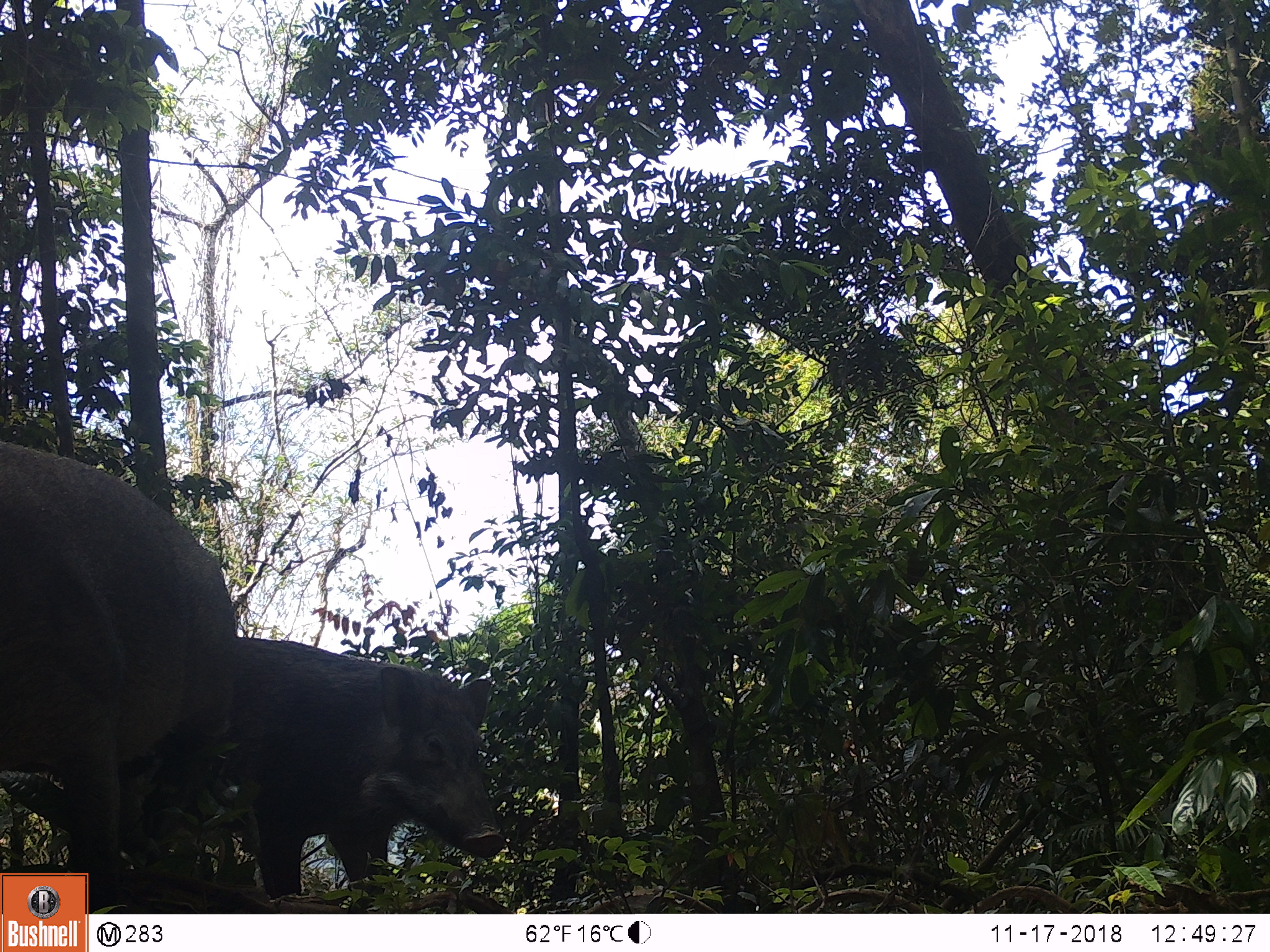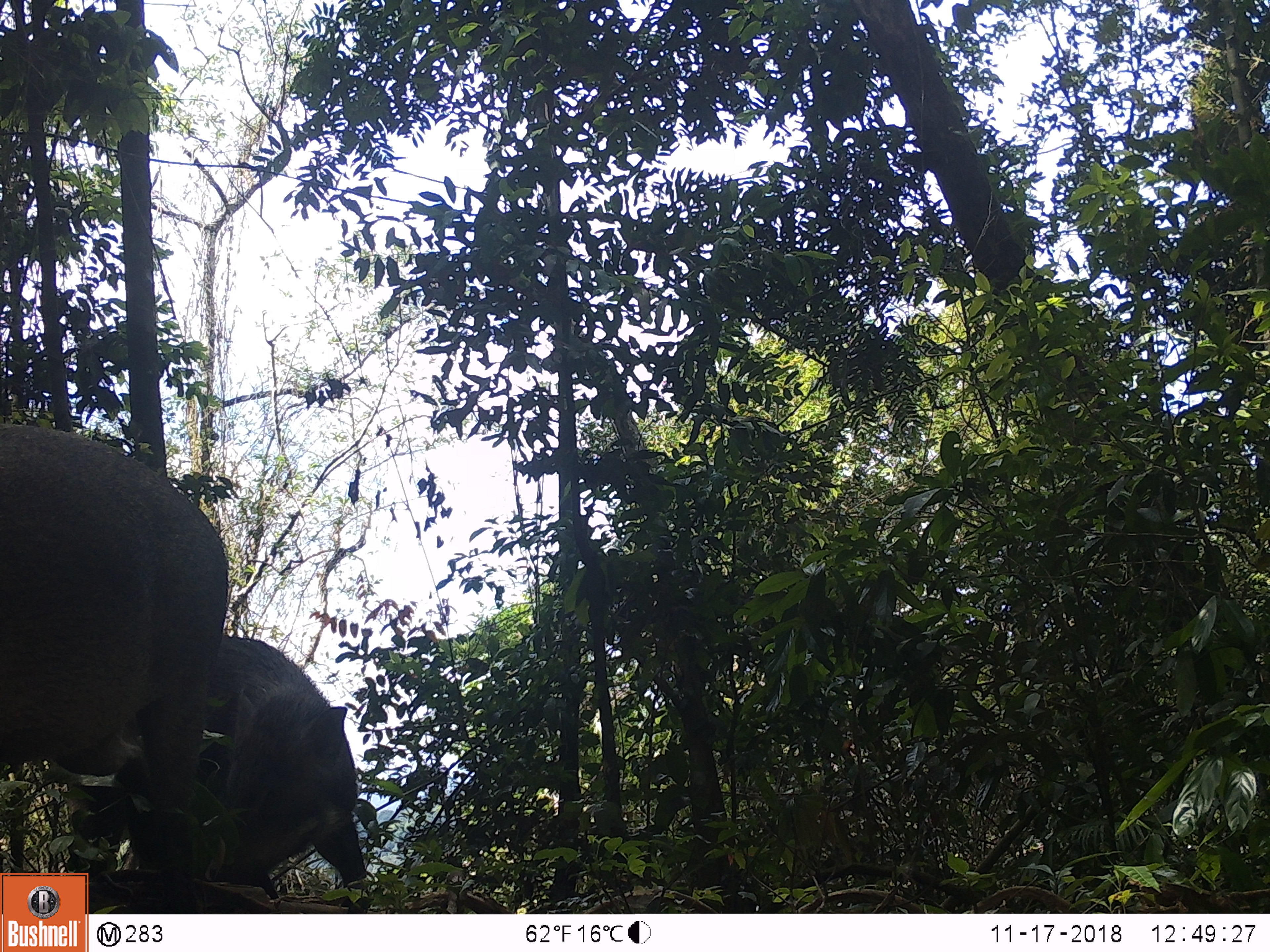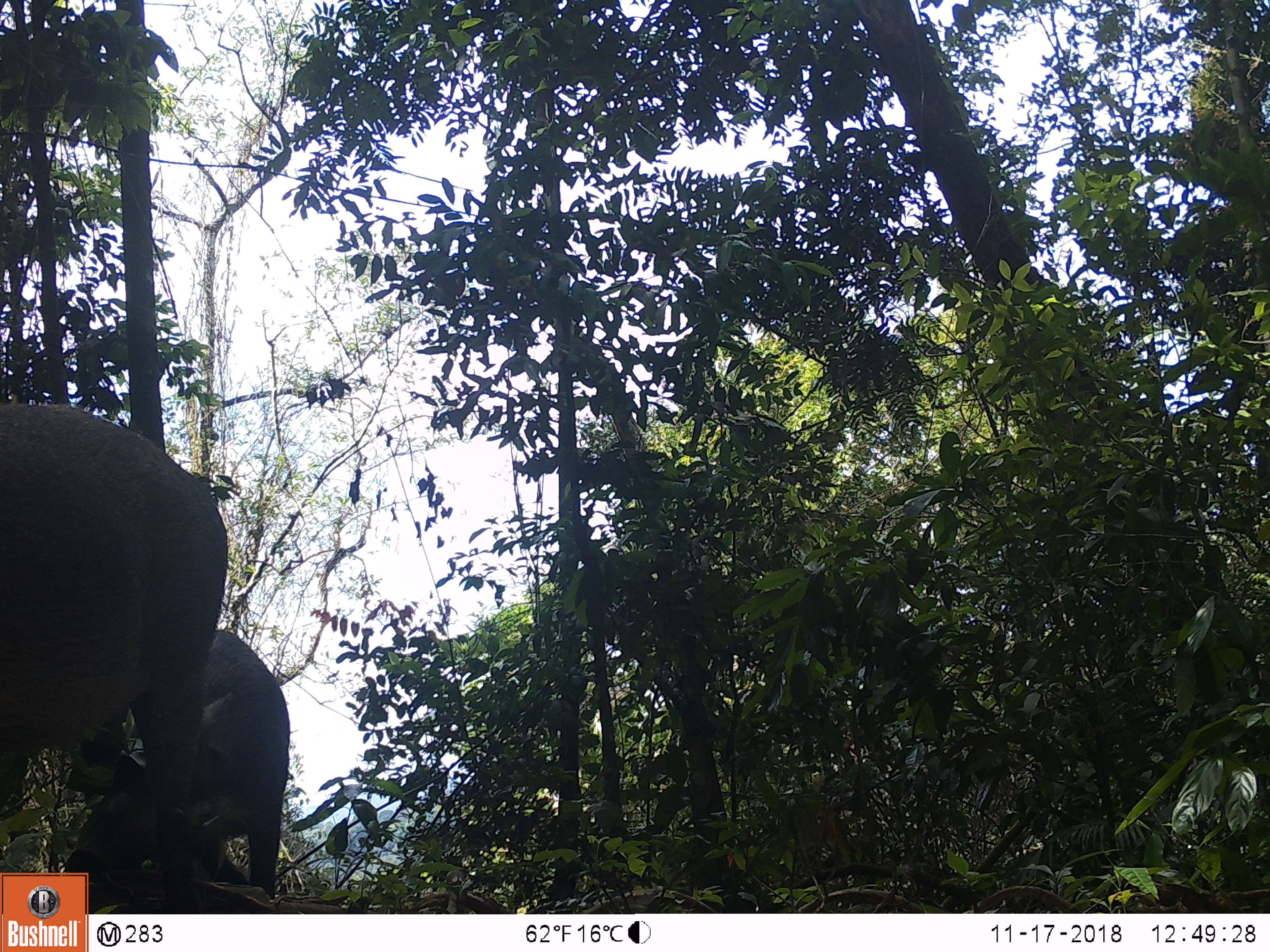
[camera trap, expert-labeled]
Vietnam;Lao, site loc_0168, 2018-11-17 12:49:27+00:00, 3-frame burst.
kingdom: Animalia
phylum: Chordata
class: Mammalia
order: Artiodactyla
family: Suidae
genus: Sus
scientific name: Sus scrofa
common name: eurasian wild pig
Eurasian wild pig (Sus scrofa). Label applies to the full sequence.